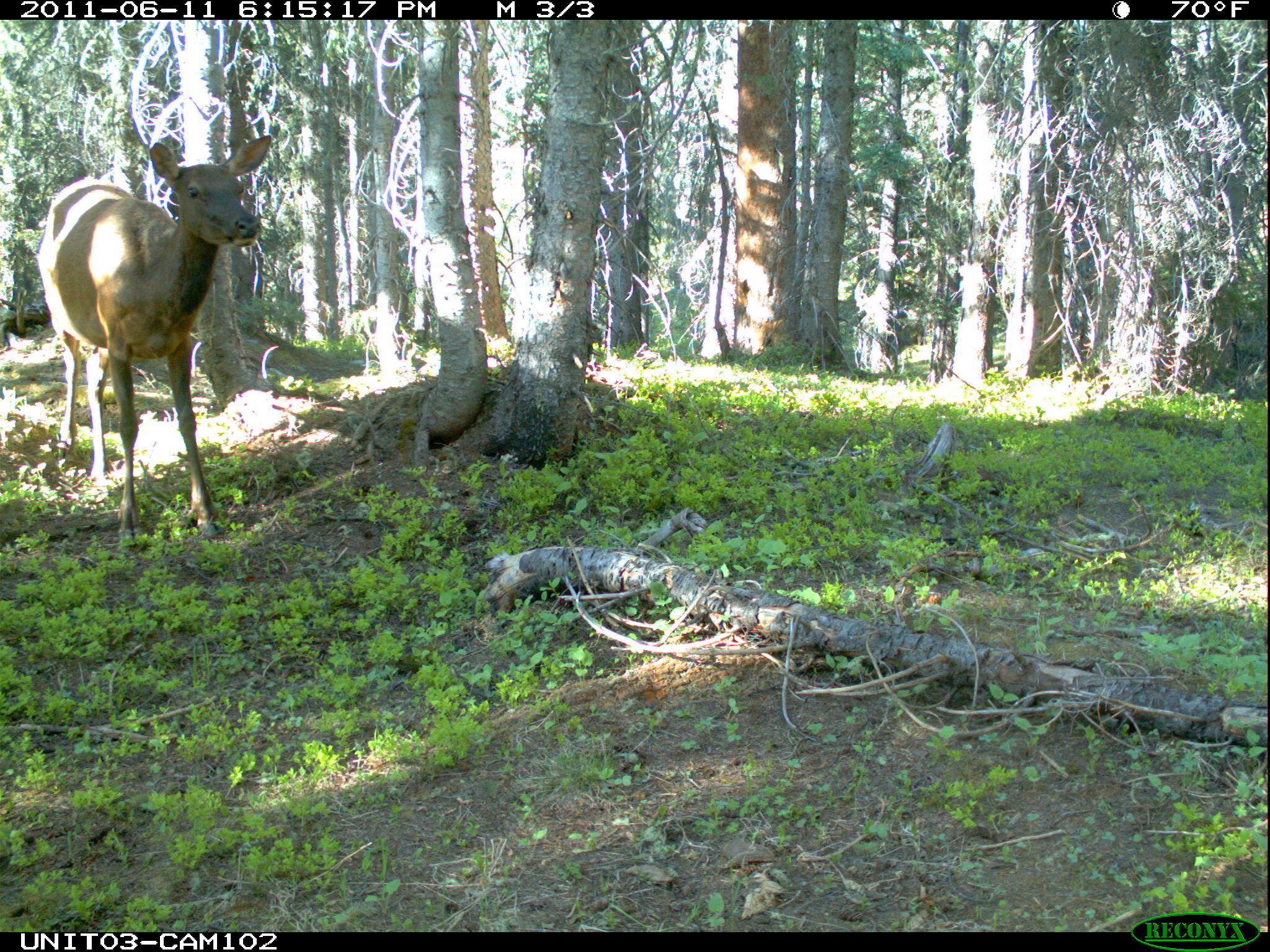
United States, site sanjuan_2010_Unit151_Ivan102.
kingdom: Animalia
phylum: Chordata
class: Mammalia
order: Artiodactyla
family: Cervidae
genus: Cervus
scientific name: Cervus elaphus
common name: red deer